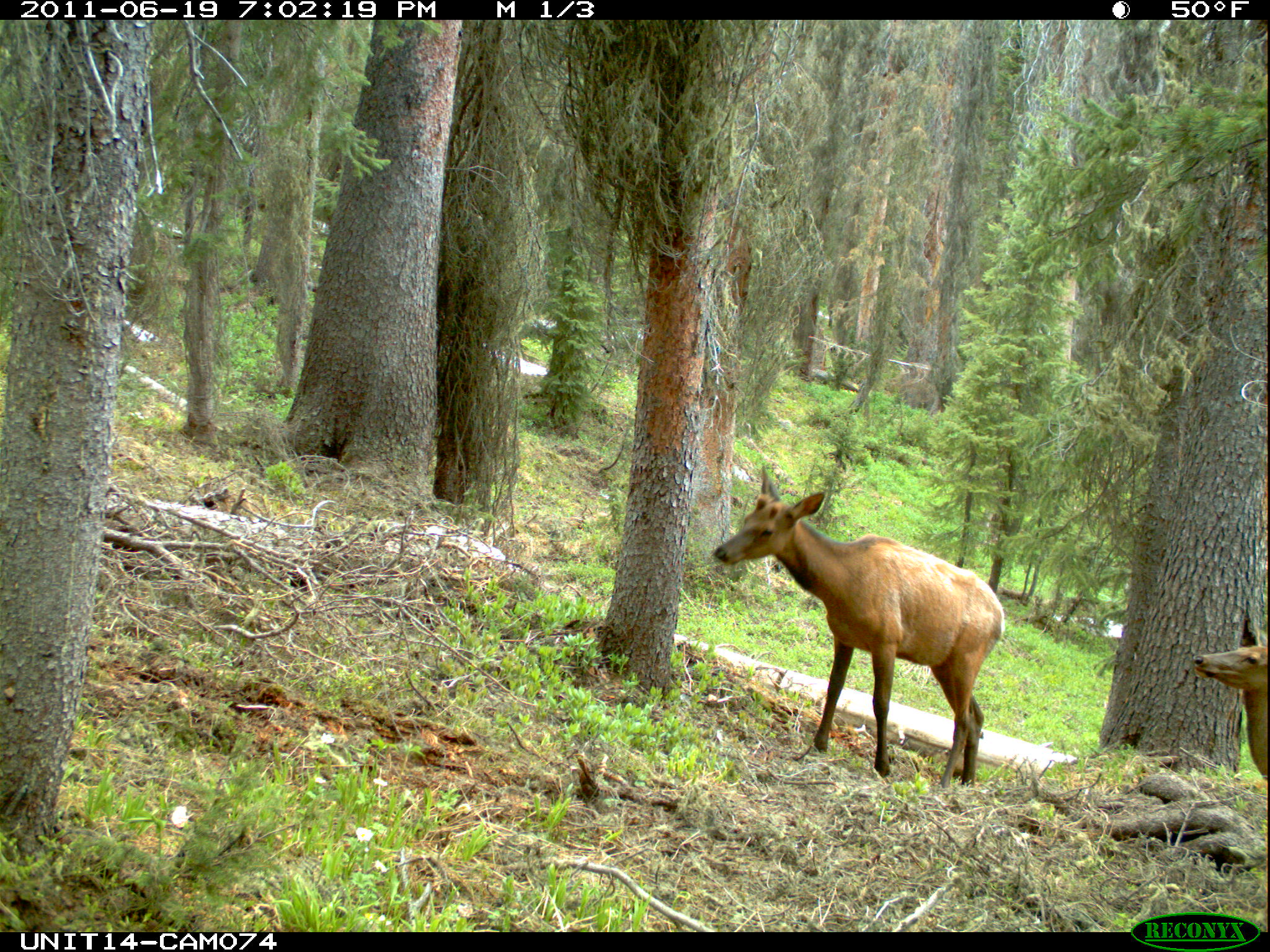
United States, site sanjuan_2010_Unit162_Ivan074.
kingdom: Animalia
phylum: Chordata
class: Mammalia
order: Artiodactyla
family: Cervidae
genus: Cervus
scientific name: Cervus elaphus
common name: red deer